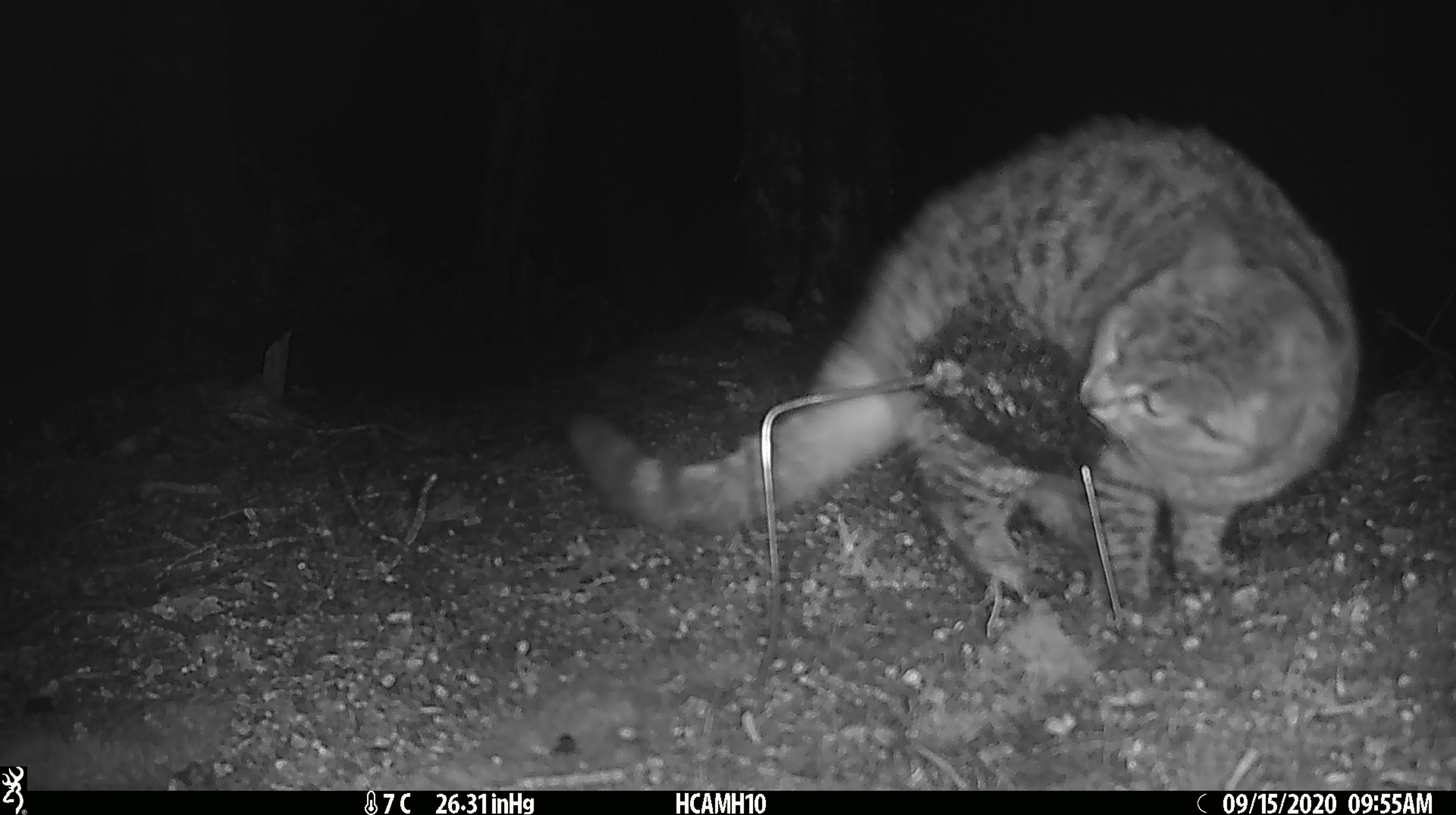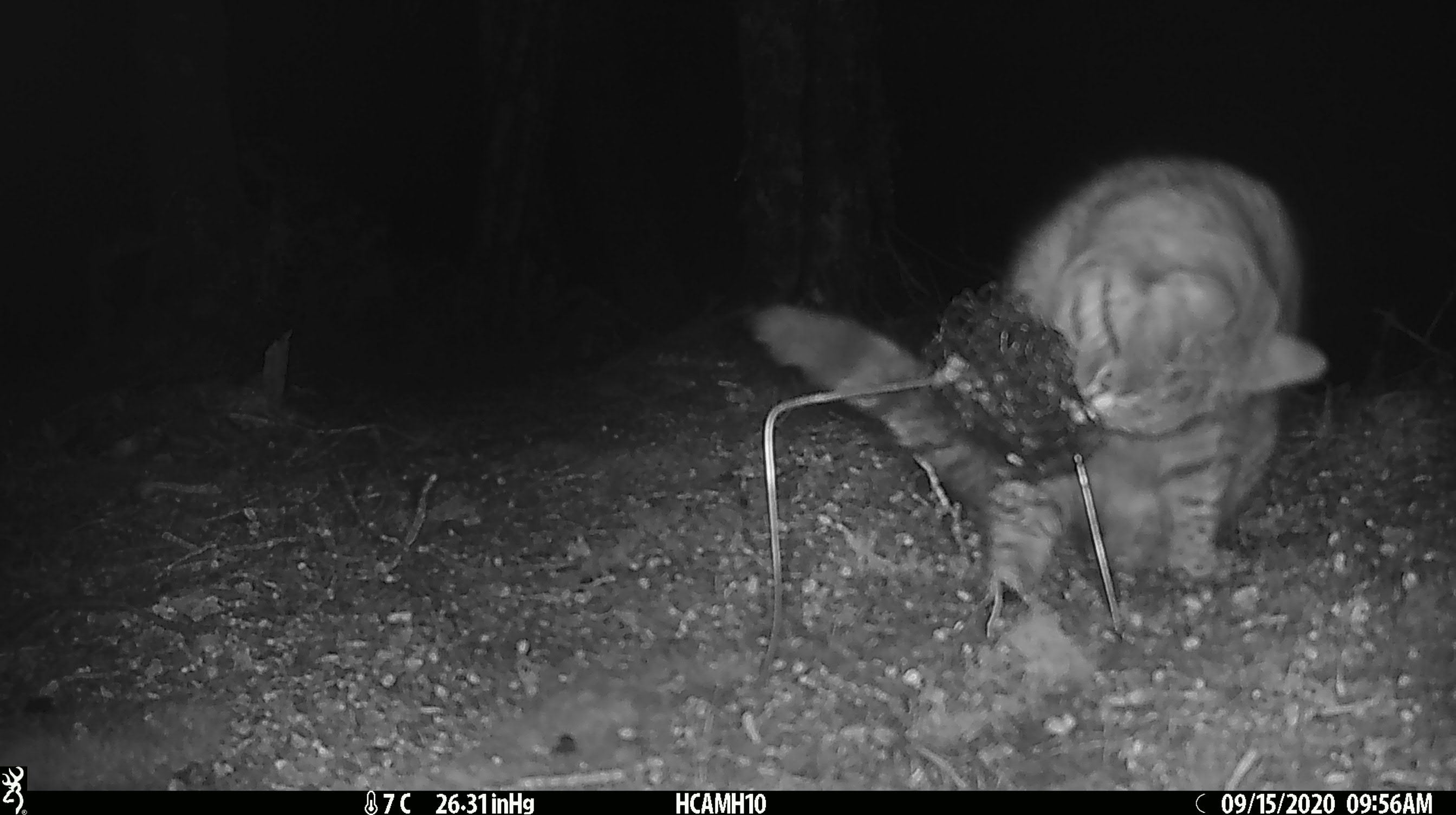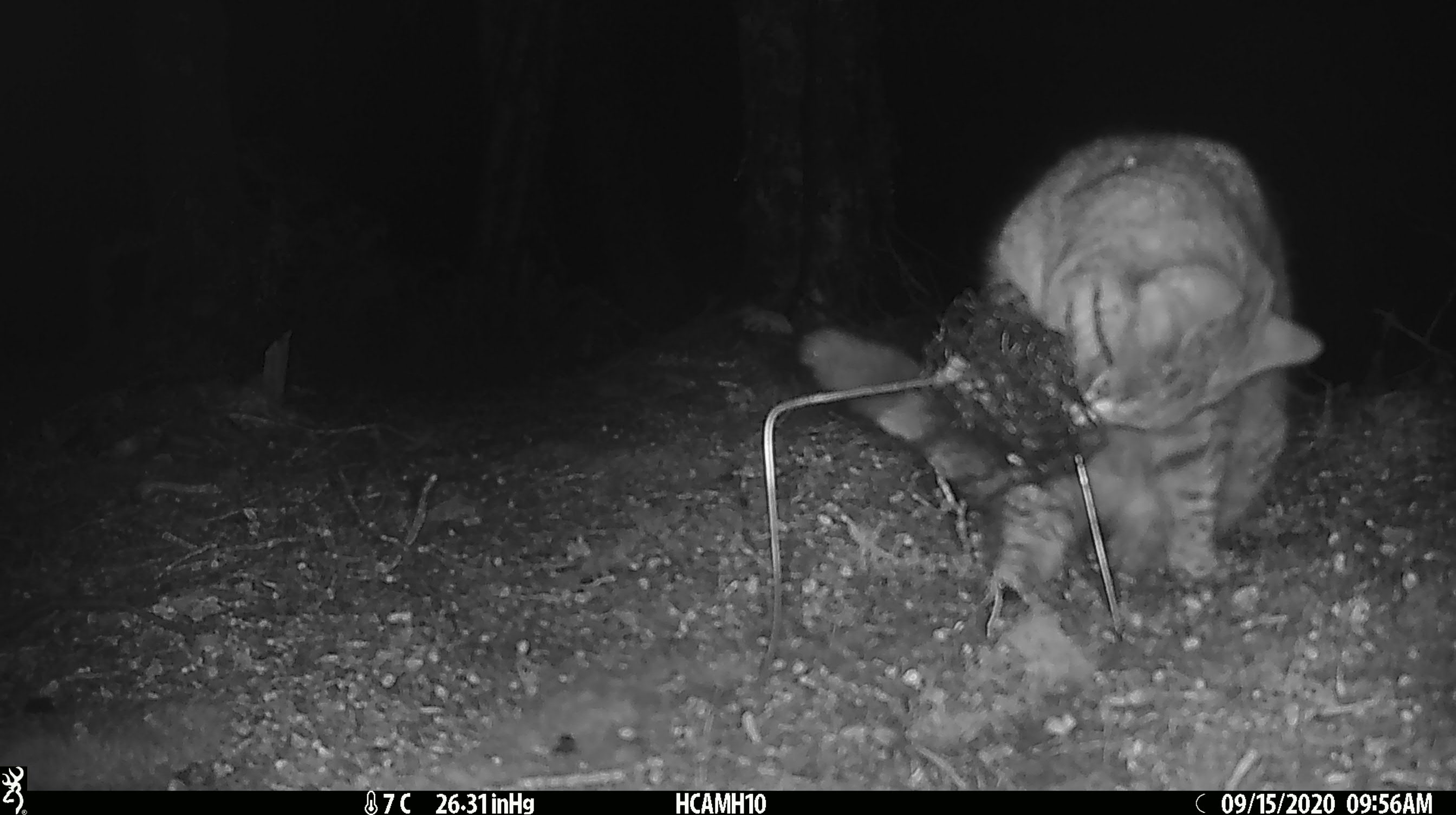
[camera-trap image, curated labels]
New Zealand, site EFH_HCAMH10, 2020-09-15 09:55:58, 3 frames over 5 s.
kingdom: Animalia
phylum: Chordata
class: Mammalia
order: Carnivora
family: Felidae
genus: Felis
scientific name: Felis catus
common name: domestic cat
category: cat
Cat (domestic cat) (Felis catus).